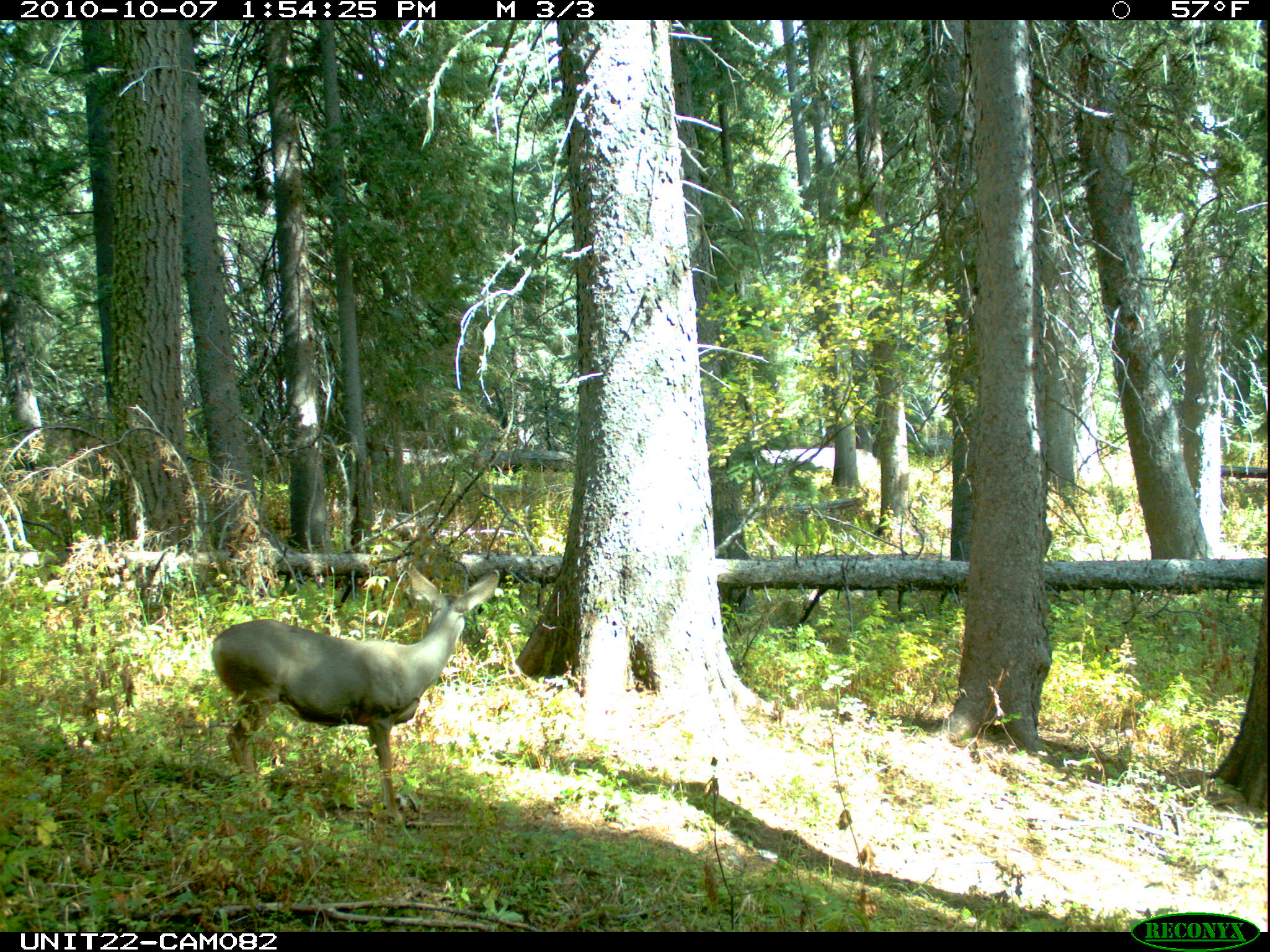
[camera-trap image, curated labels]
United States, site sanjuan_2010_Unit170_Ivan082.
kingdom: Animalia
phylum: Chordata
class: Mammalia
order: Artiodactyla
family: Cervidae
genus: Odocoileus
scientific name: Odocoileus hemionus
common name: mule deer